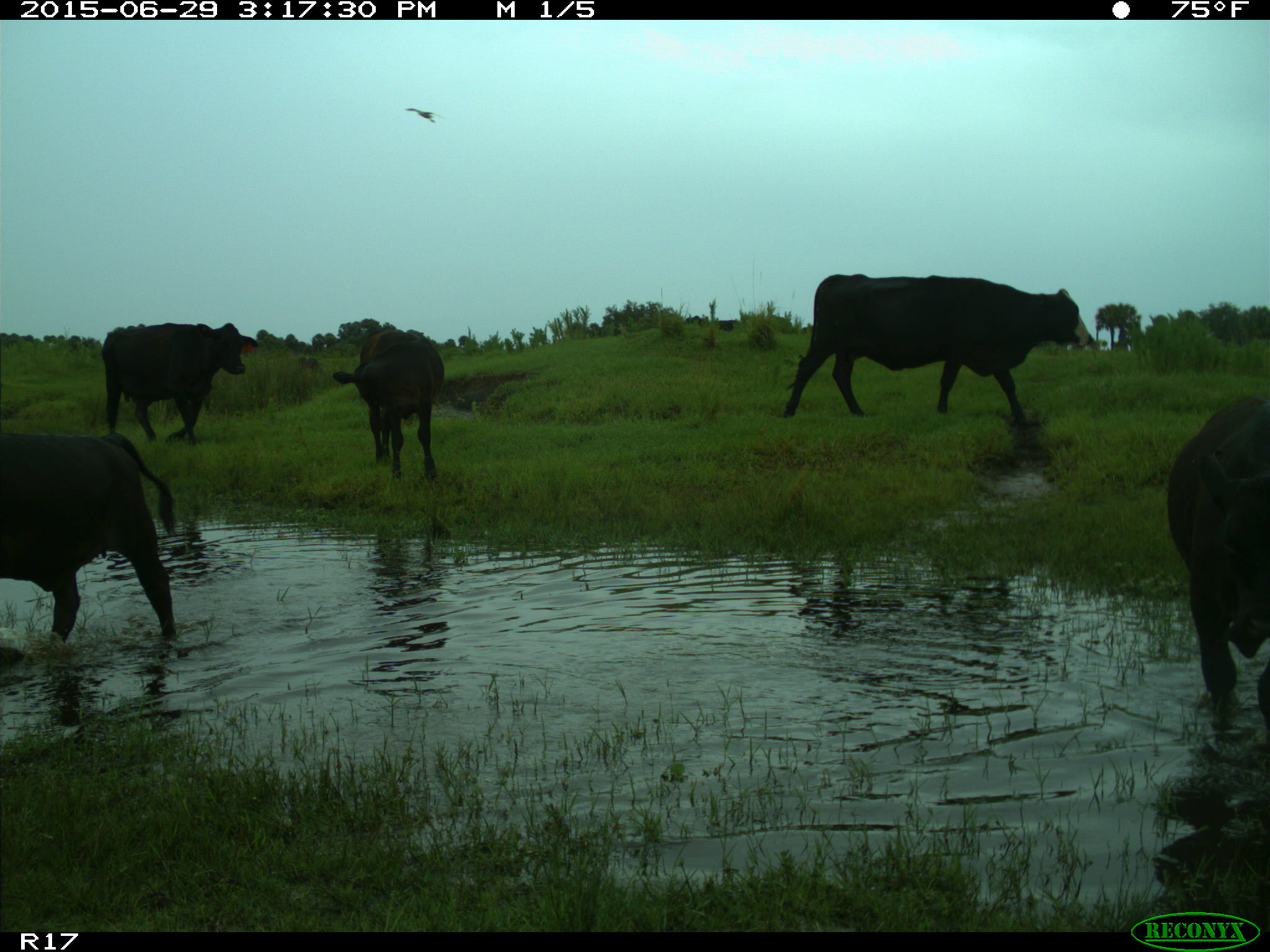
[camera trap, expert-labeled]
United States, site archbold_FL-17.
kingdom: Animalia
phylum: Chordata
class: Mammalia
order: Artiodactyla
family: Bovidae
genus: Bos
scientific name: Bos taurus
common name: domestic cow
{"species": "Bos taurus (domestic cow)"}